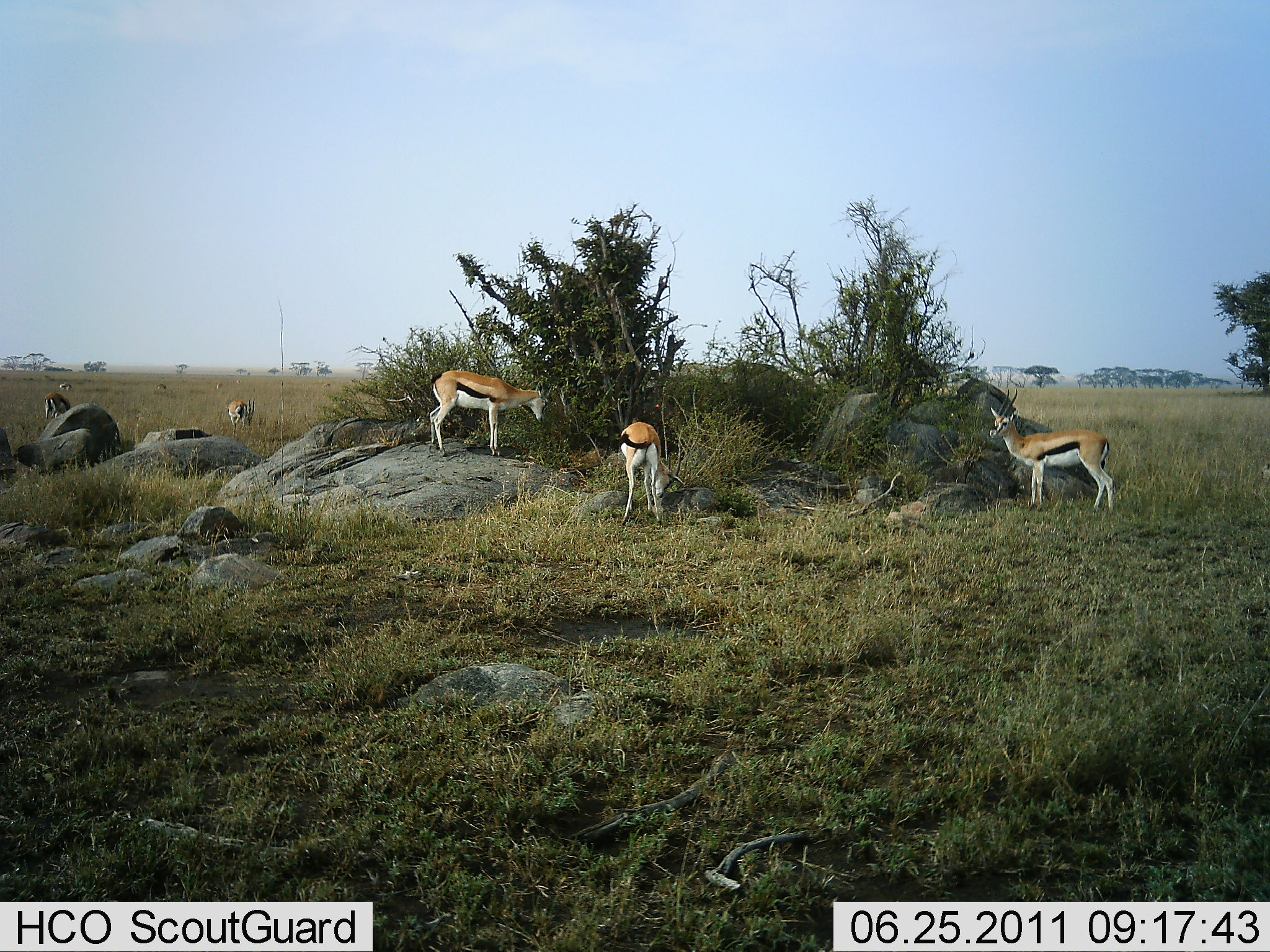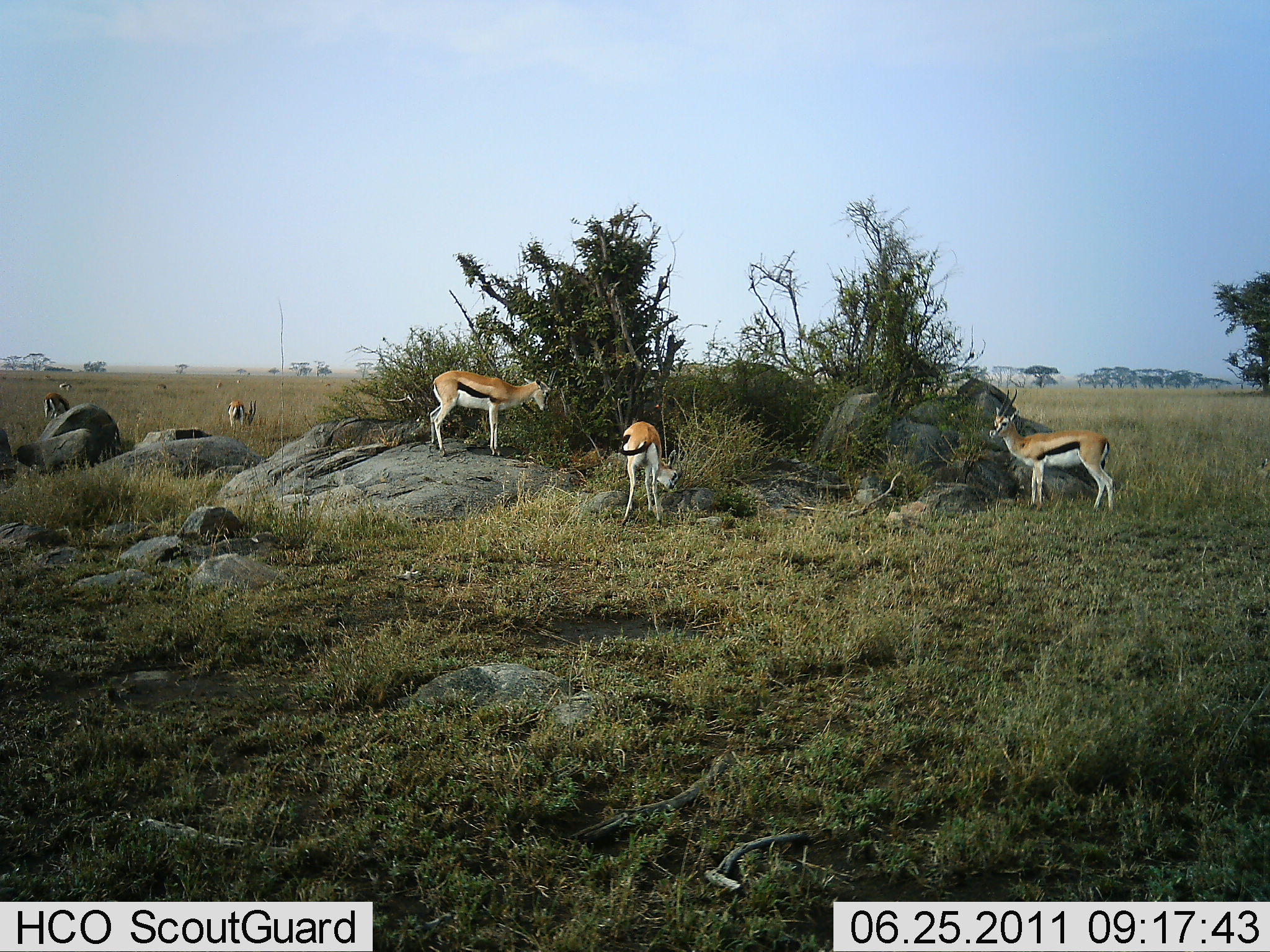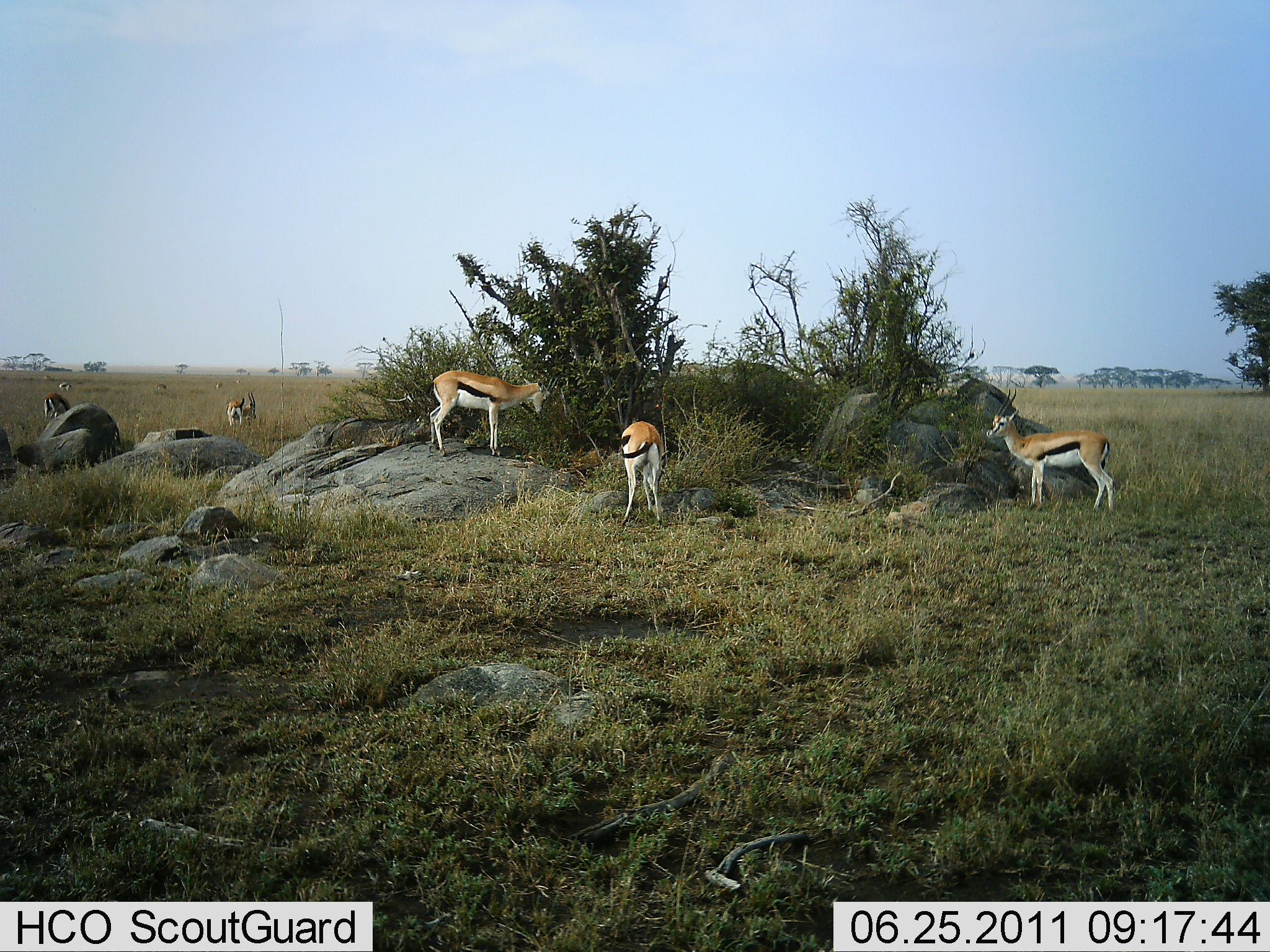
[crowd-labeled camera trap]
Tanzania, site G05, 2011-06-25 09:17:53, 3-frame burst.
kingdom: Animalia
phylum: Chordata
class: Mammalia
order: Artiodactyla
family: Bovidae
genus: Eudorcas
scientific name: Eudorcas thomsonii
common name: thomson's gazelle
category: gazellethomsons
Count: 6.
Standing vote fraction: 67%.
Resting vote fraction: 0%.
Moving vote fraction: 7%.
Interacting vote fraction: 0%.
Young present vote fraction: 7%.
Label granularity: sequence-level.